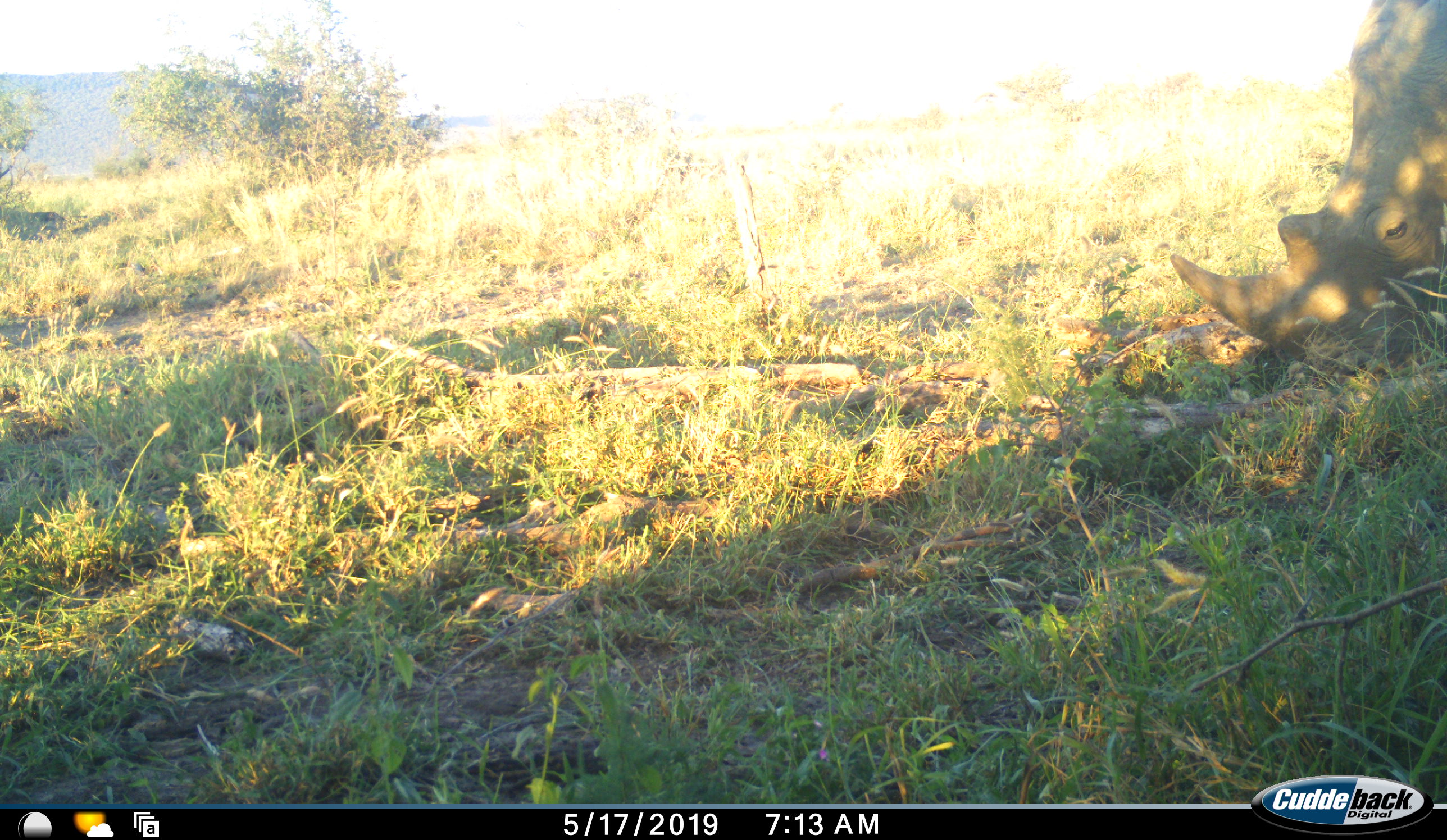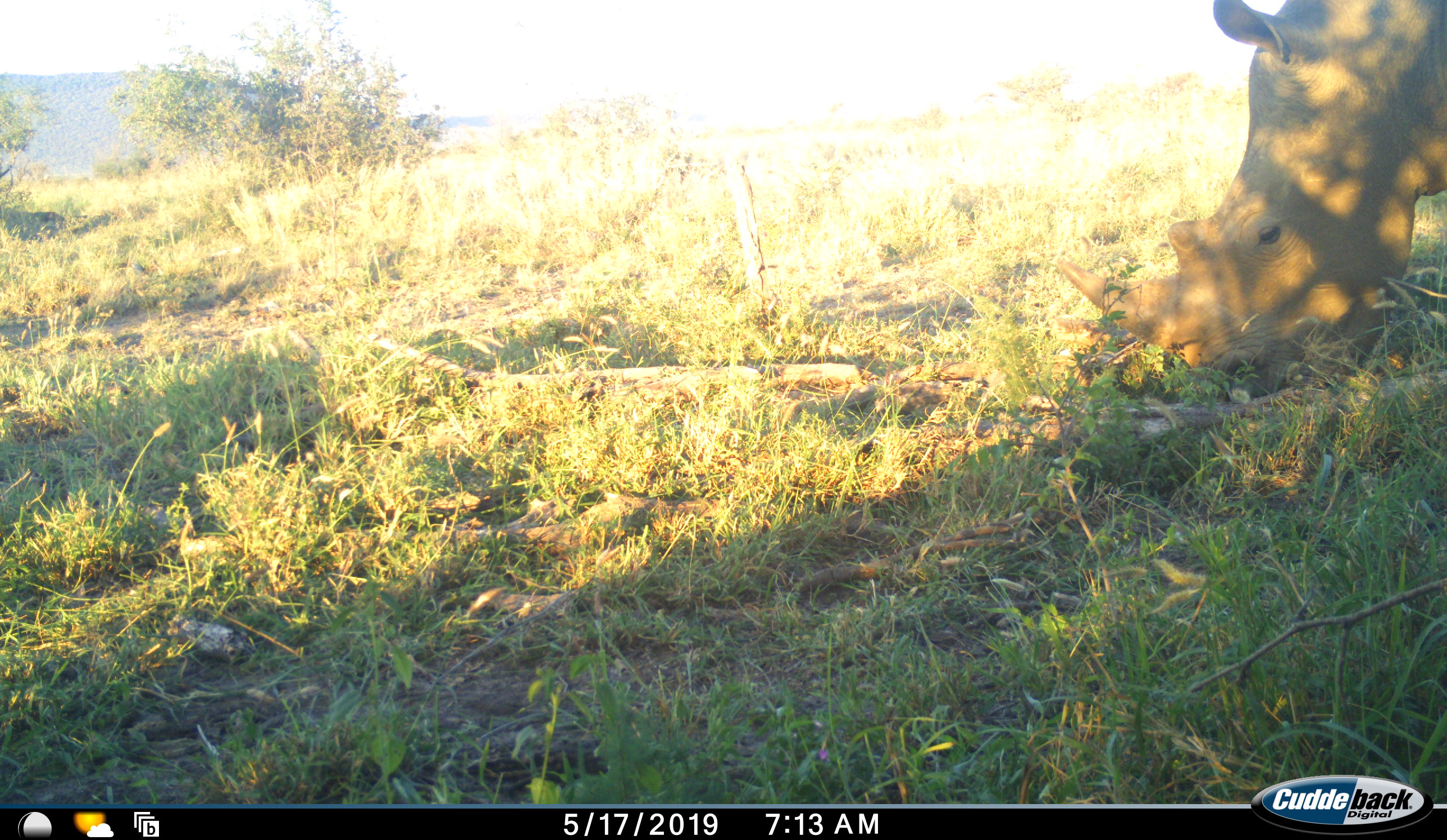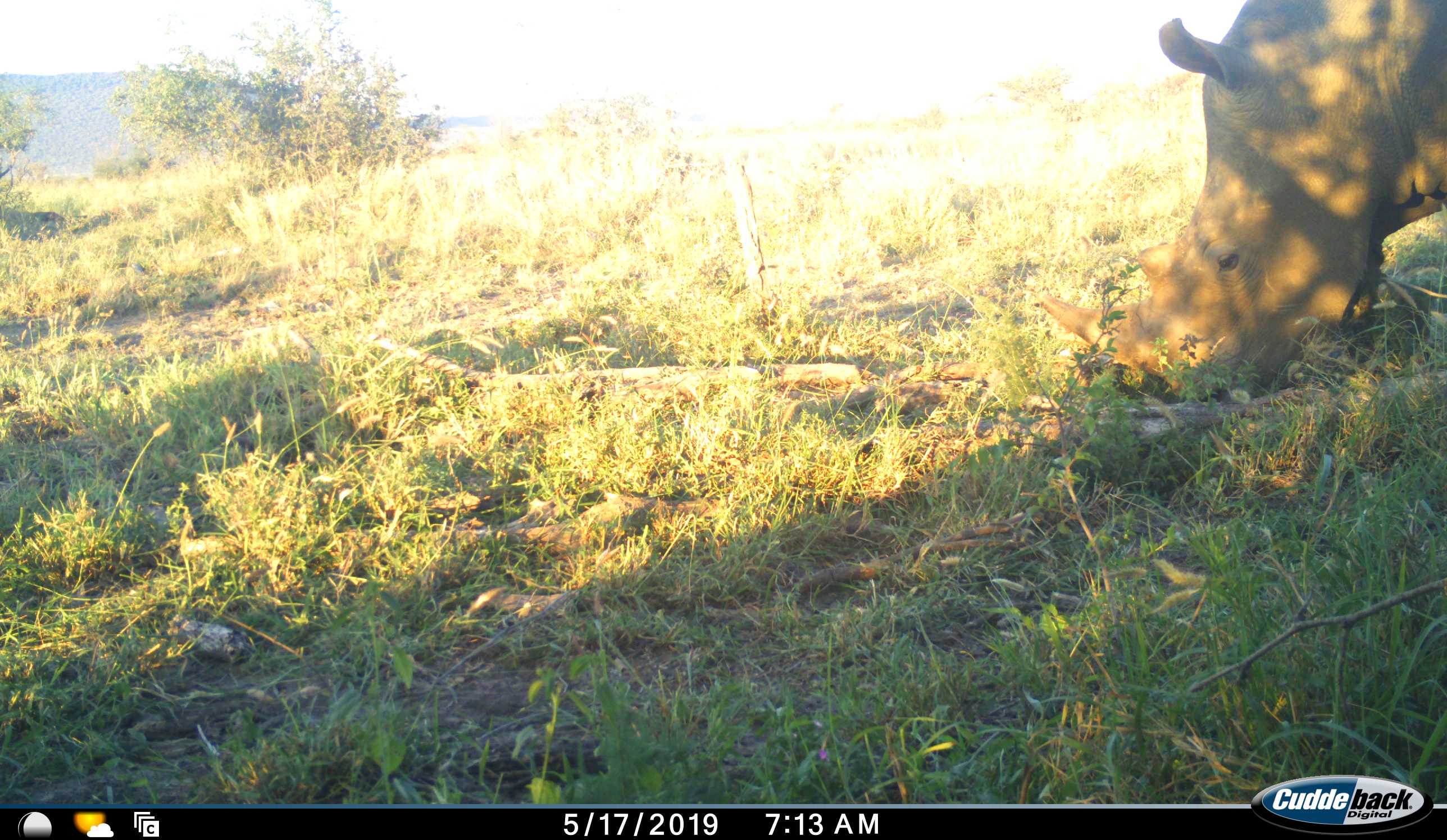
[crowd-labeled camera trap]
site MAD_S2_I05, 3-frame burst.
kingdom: Animalia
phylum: Chordata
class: Mammalia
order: Perissodactyla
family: Rhinocerotidae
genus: Ceratotherium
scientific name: Ceratotherium simum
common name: white rhinoceros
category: rhinoceroswhite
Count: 1.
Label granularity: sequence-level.